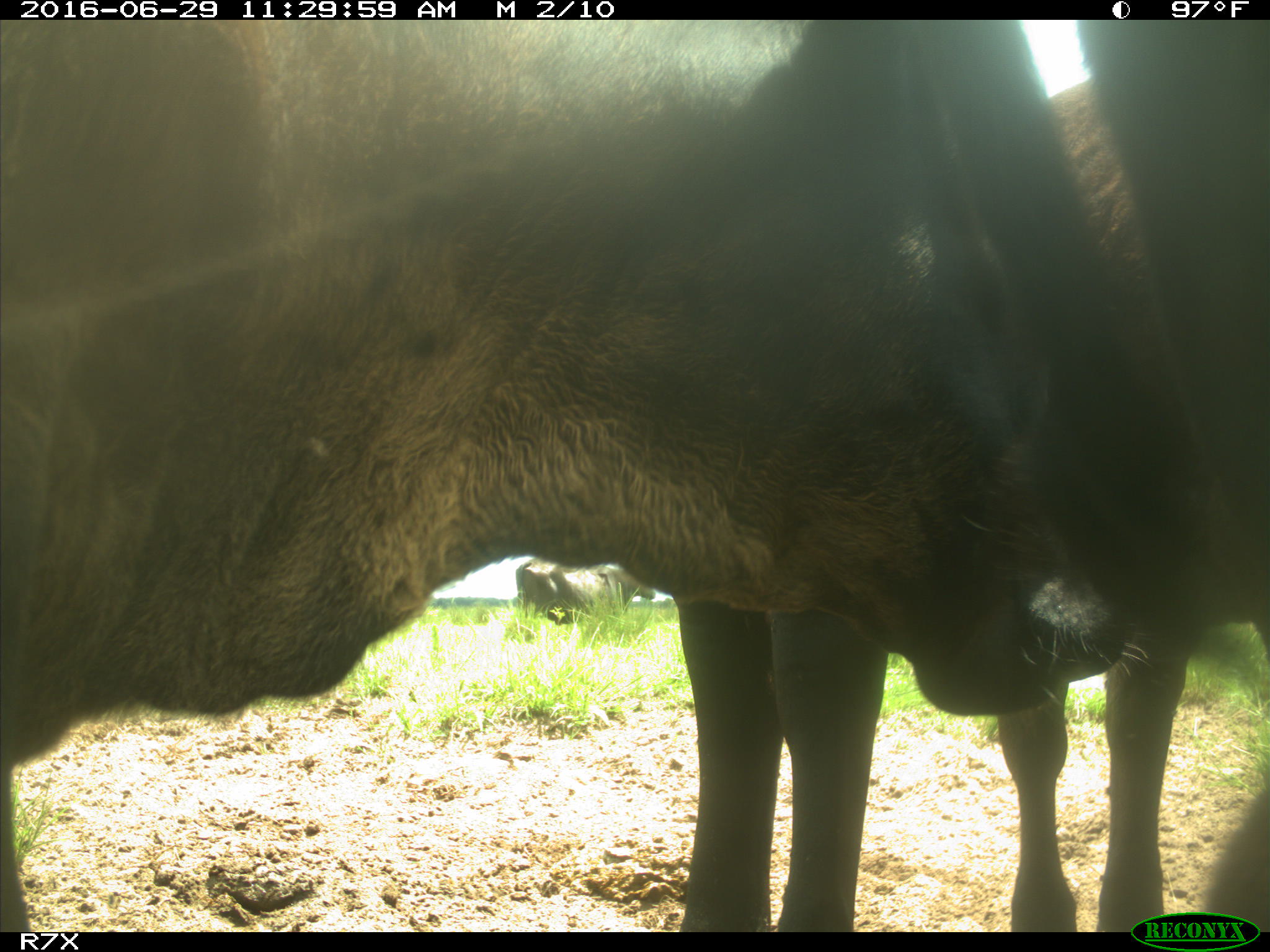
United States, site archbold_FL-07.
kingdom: Animalia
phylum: Chordata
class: Mammalia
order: Artiodactyla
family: Bovidae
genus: Bos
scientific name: Bos taurus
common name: domestic cow